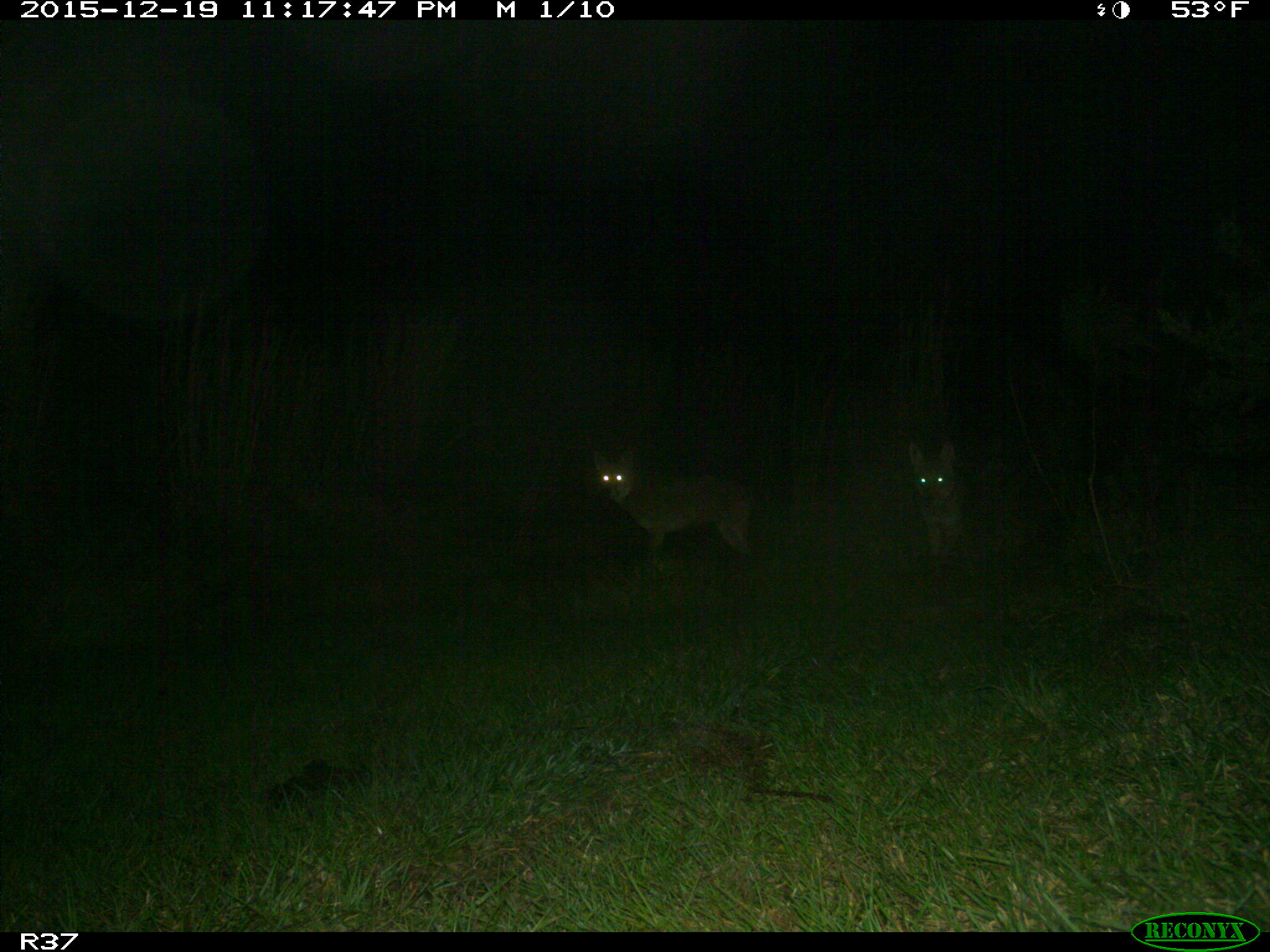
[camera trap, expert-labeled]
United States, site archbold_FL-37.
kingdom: Animalia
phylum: Chordata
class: Mammalia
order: Carnivora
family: Canidae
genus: Canis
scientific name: Canis latrans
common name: coyote